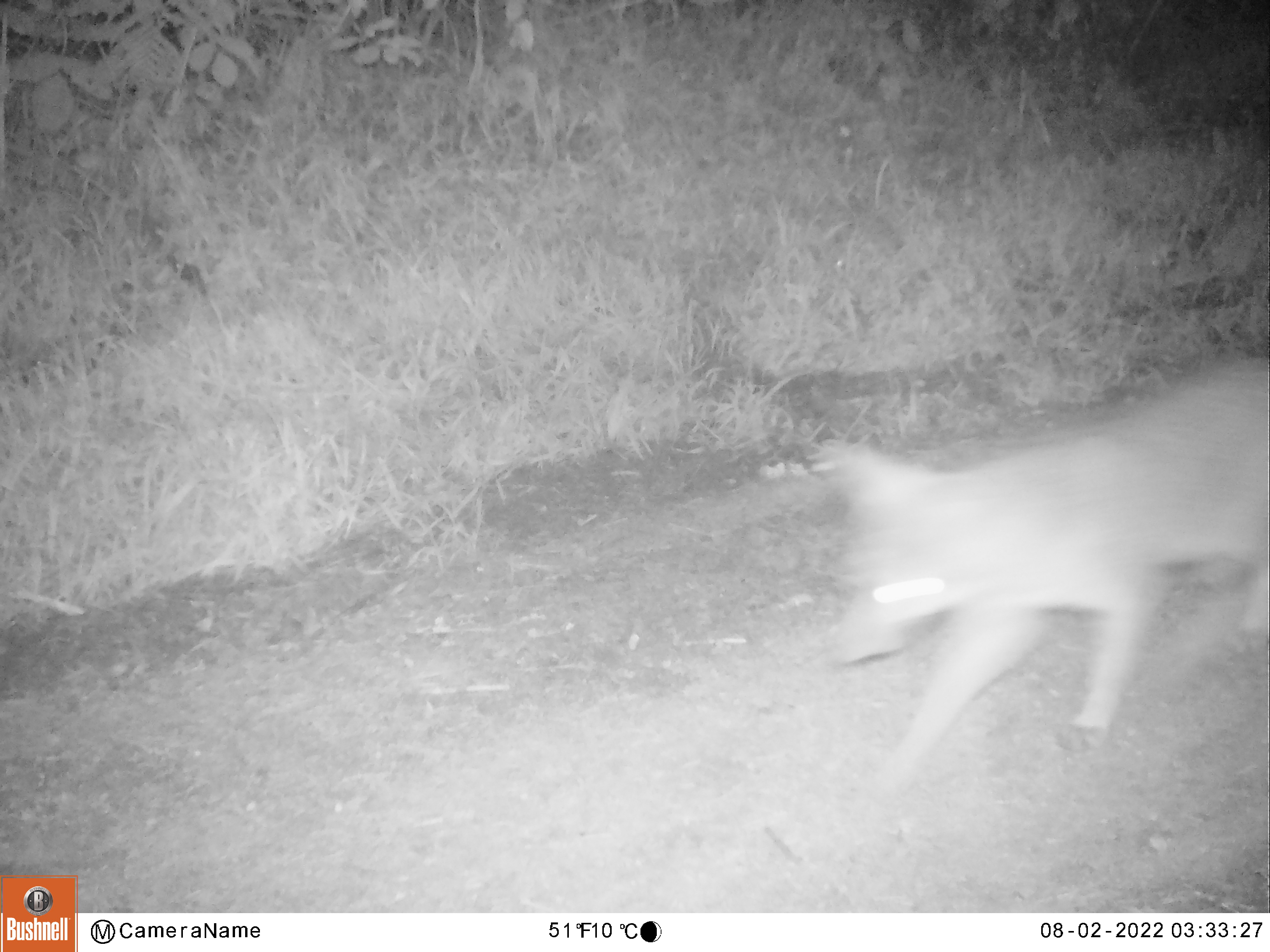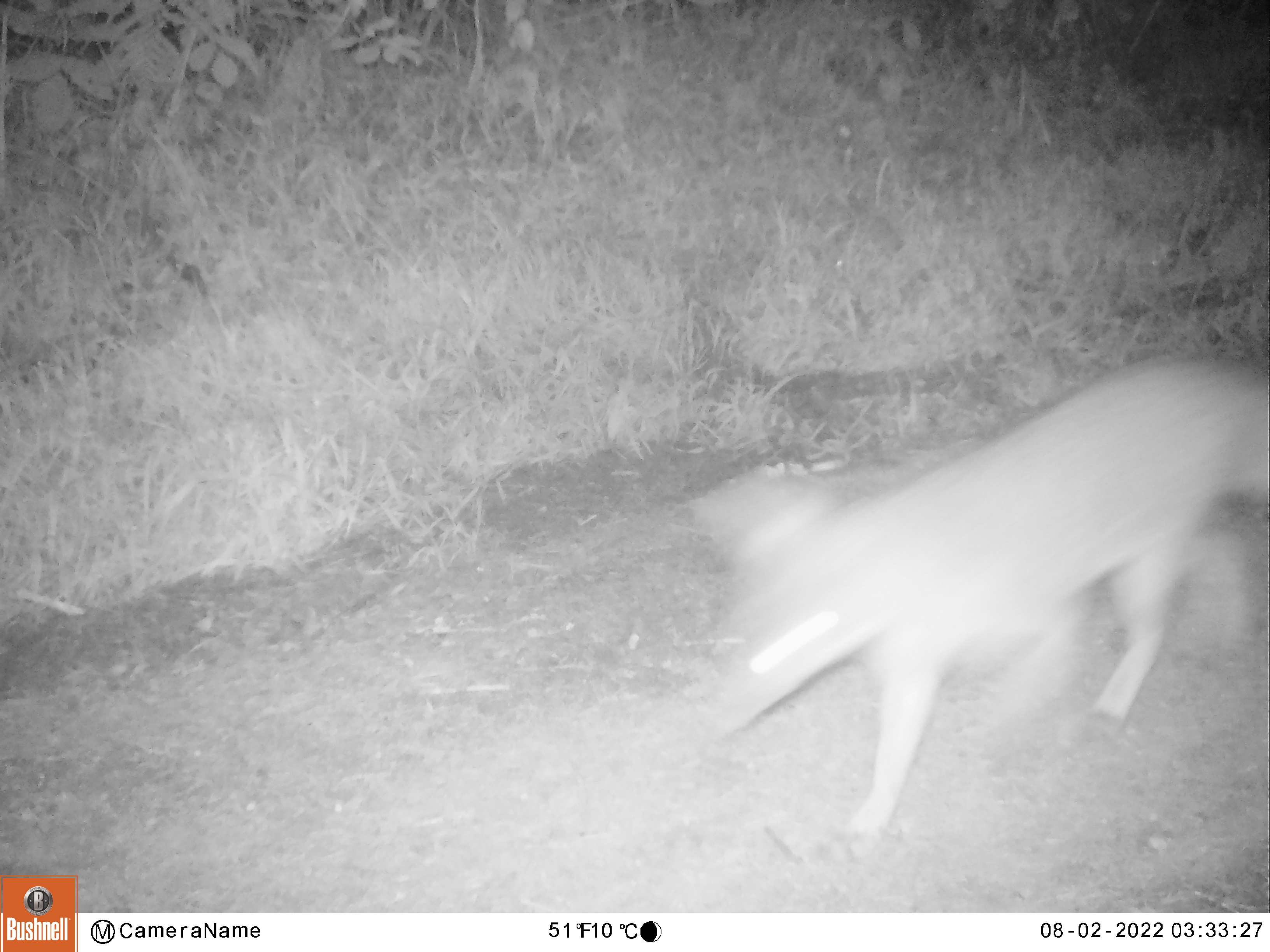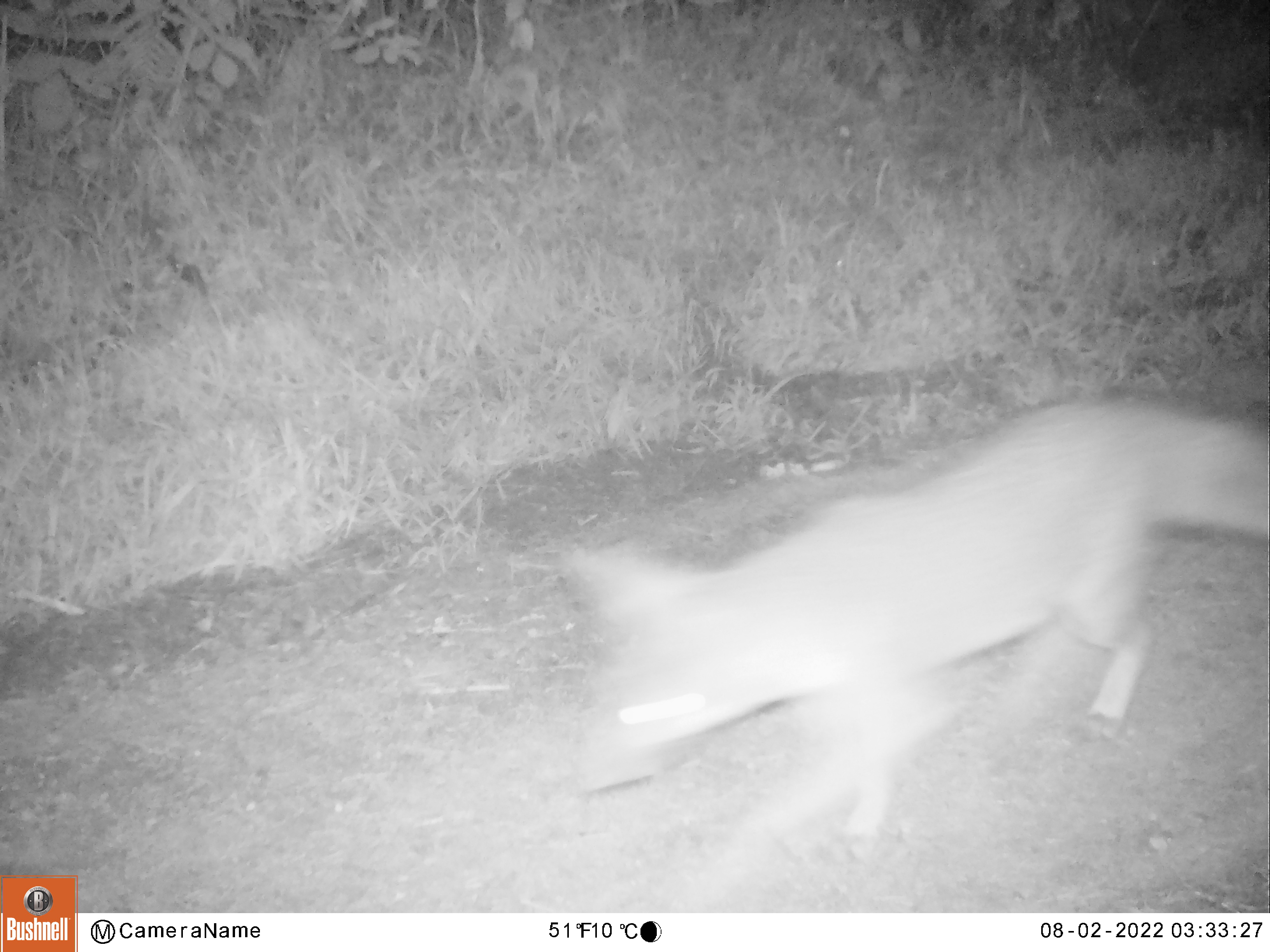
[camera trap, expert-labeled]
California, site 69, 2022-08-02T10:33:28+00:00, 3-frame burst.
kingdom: Animalia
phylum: Chordata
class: Mammalia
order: Carnivora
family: Canidae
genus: Urocyon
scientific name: Urocyon cinereoargenteus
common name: gray fox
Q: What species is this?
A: Gray fox (Urocyon cinereoargenteus).